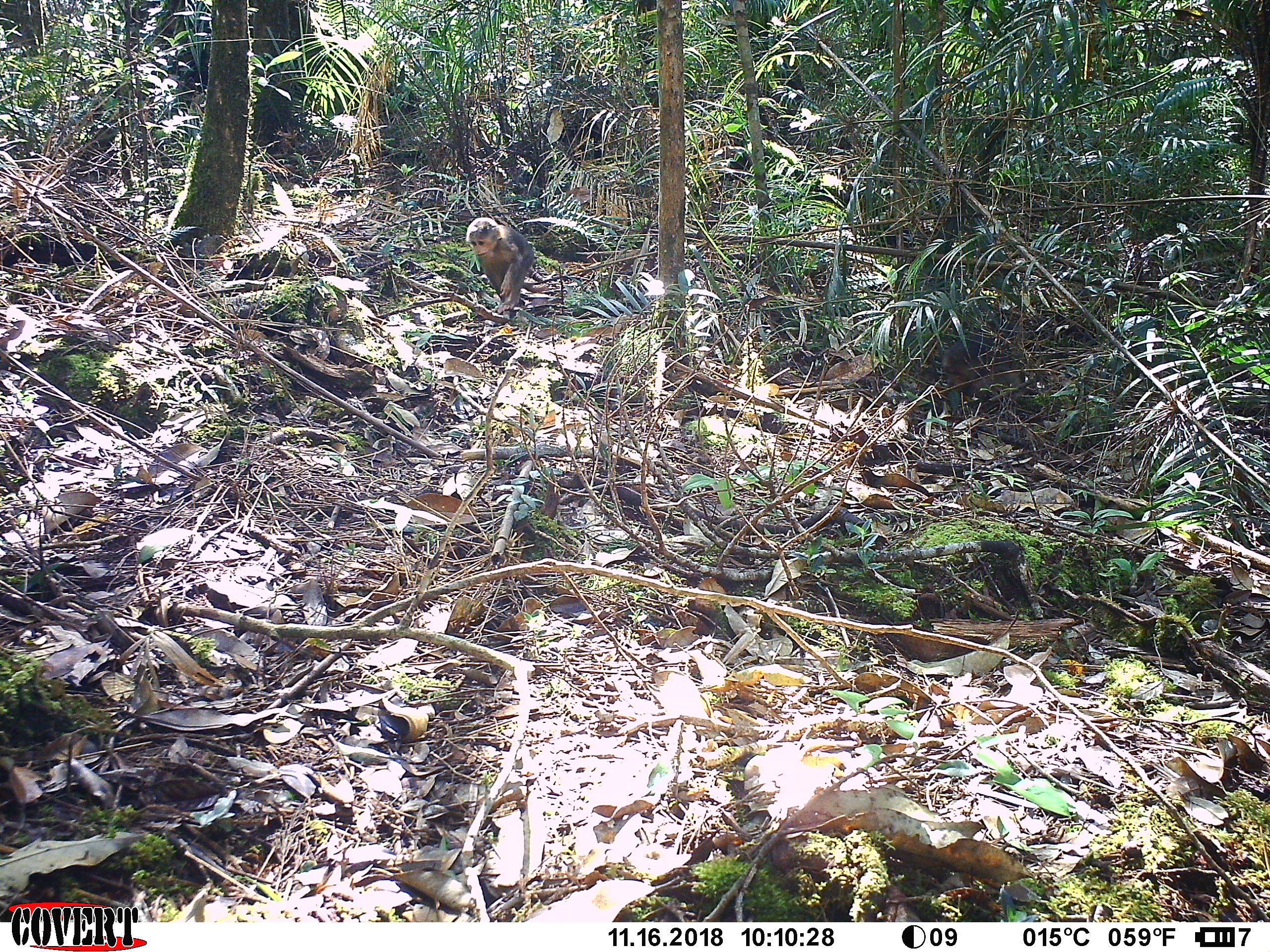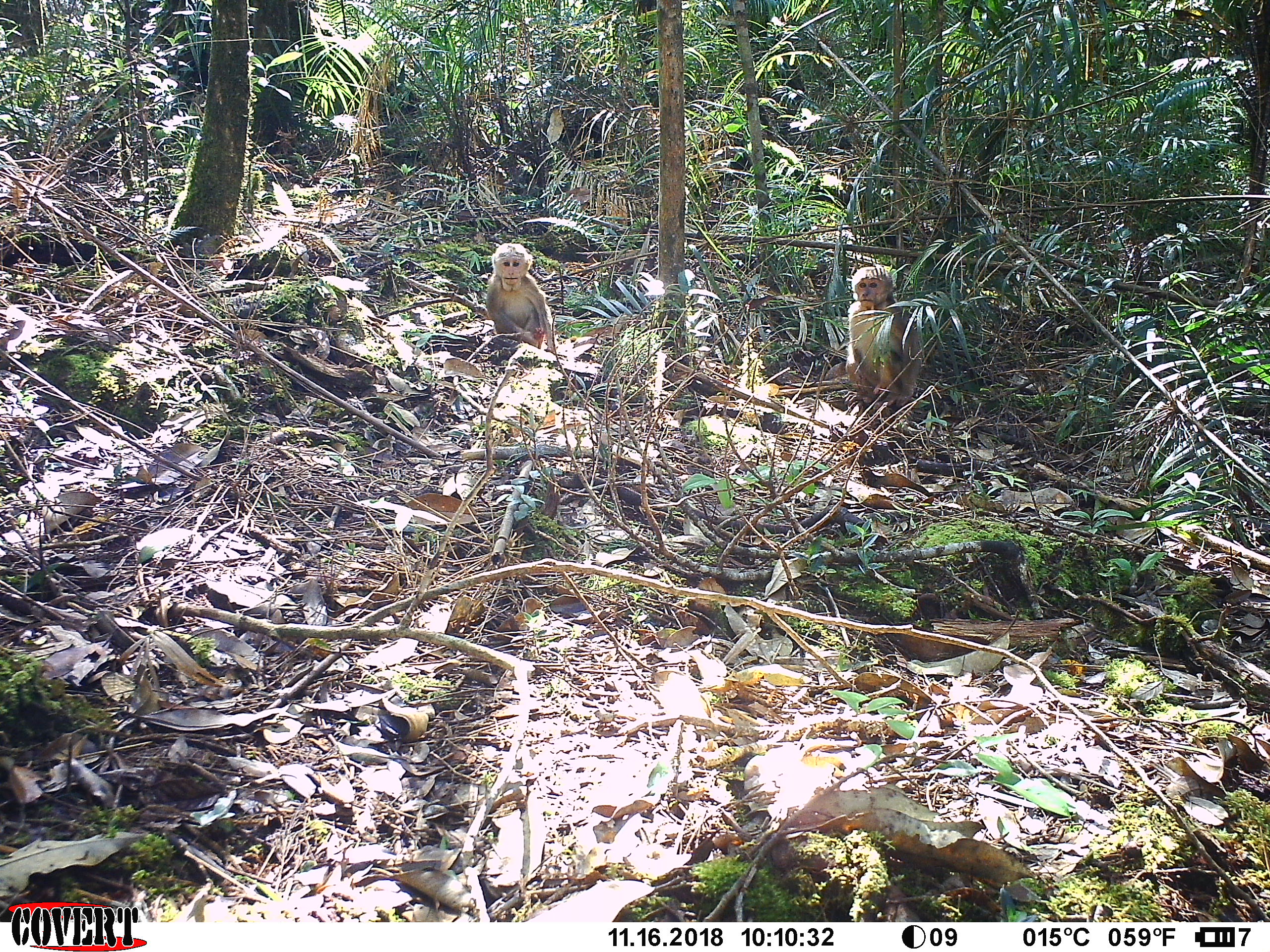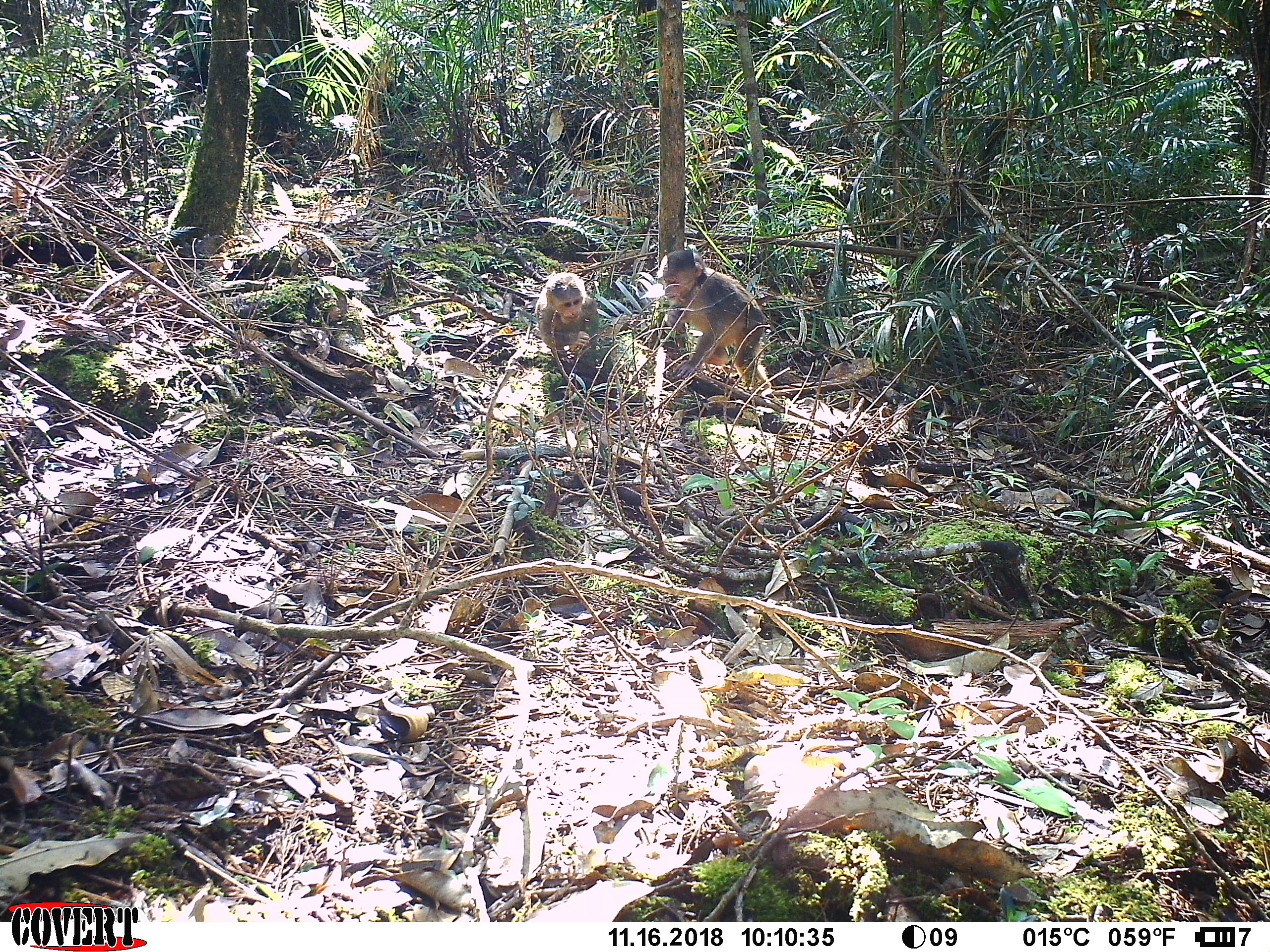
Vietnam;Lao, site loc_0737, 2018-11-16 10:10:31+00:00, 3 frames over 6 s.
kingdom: Animalia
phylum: Chordata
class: Mammalia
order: Primates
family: Cercopithecidae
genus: Macaca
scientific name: Macaca arctoides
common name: stump-tailed macaque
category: stump tailed macaque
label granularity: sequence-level